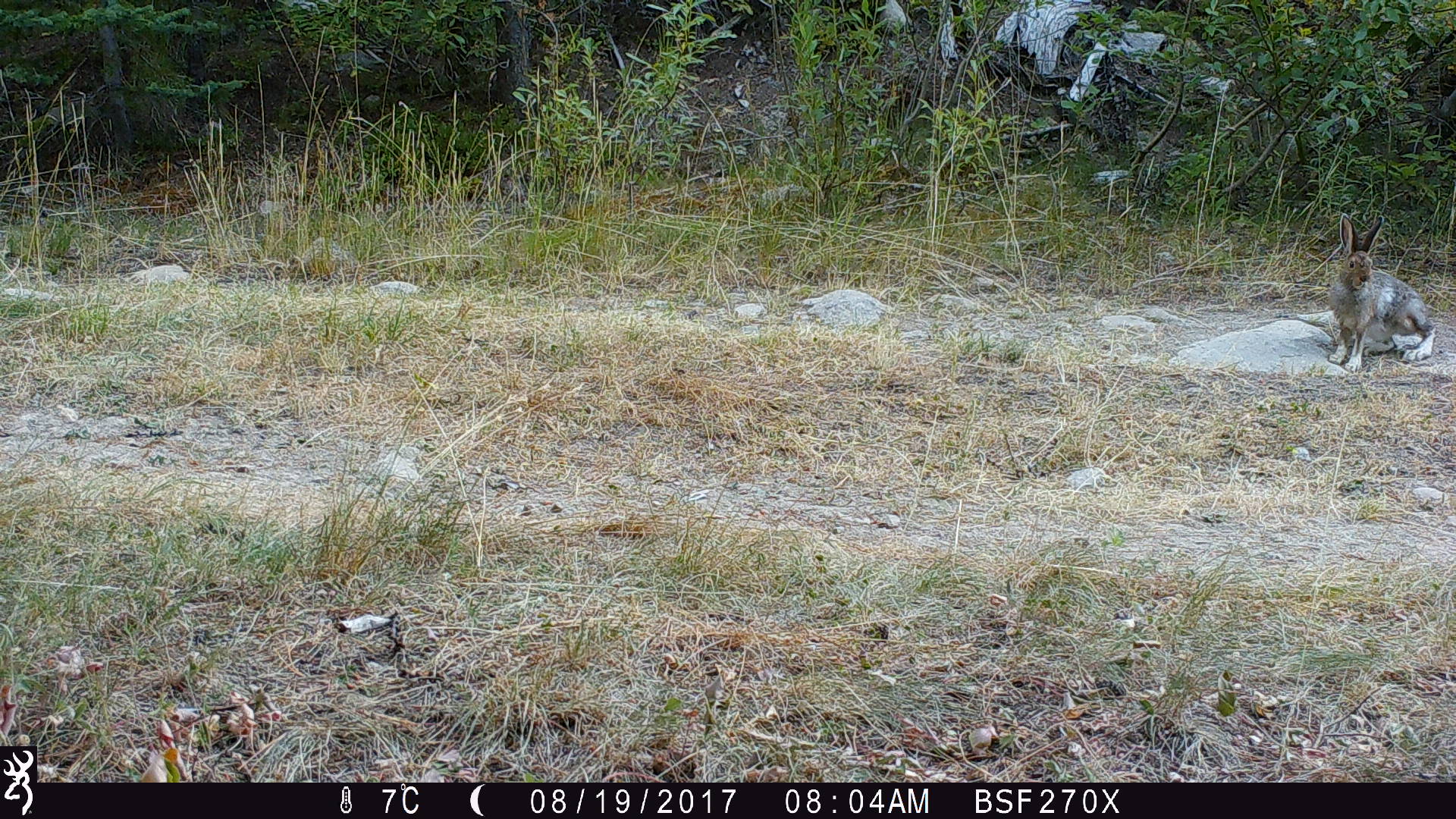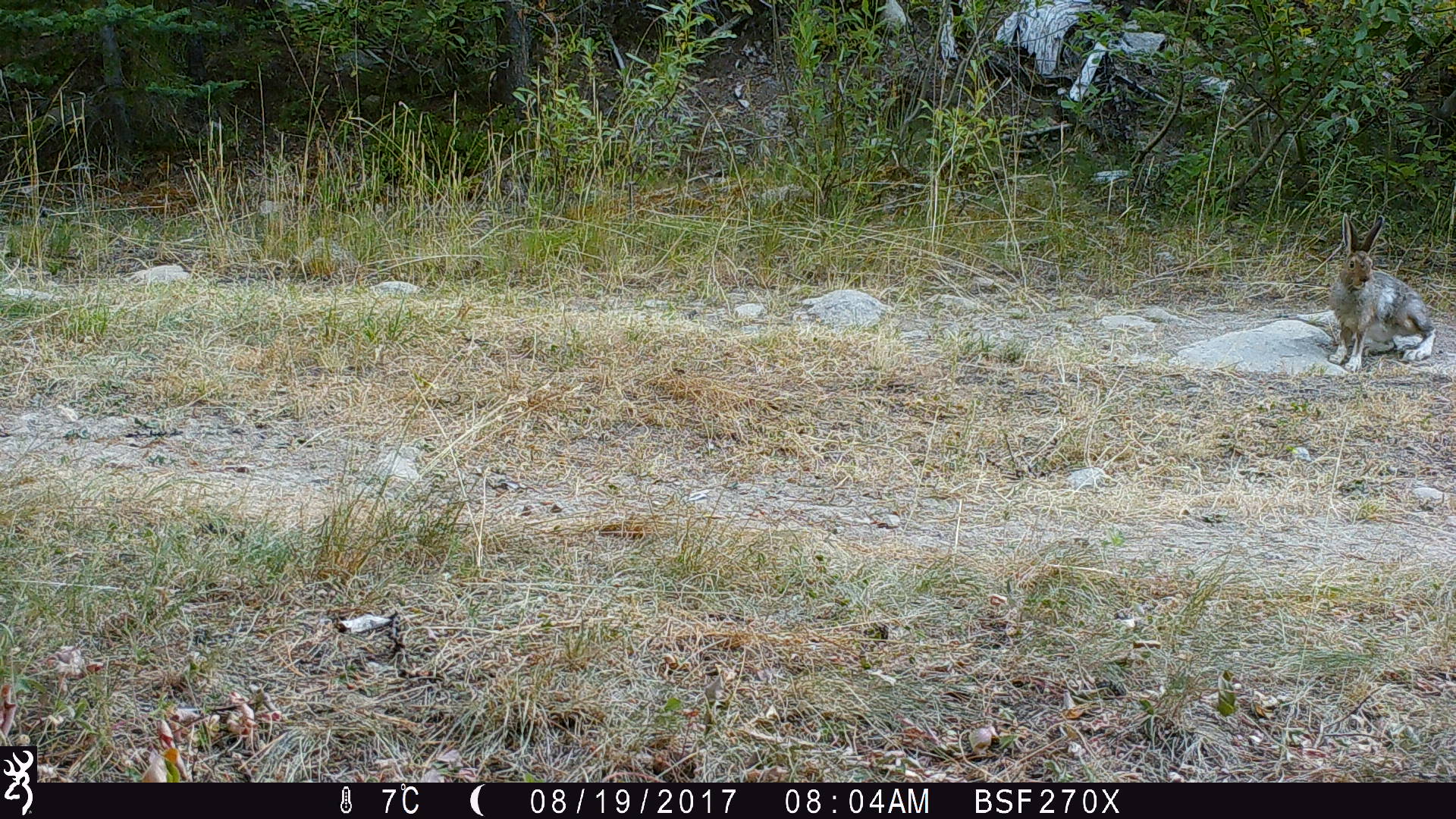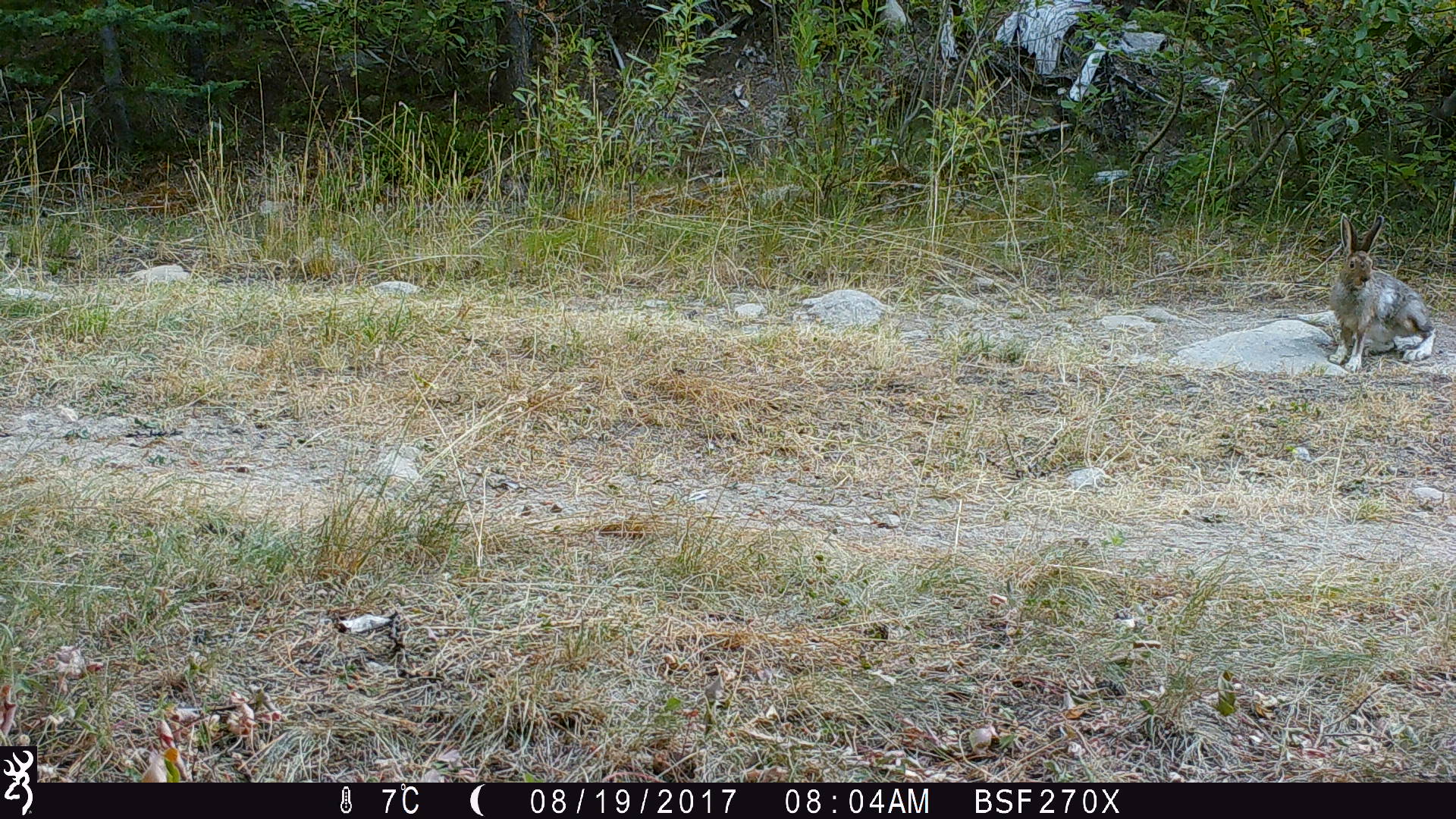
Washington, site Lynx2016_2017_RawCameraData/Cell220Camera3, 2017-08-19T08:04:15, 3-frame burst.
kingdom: Animalia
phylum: Chordata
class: Mammalia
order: Lagomorpha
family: Leporidae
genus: Lepus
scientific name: Lepus americanus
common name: snowshoe hare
Lepus americanus (snowshoe hare). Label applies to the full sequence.